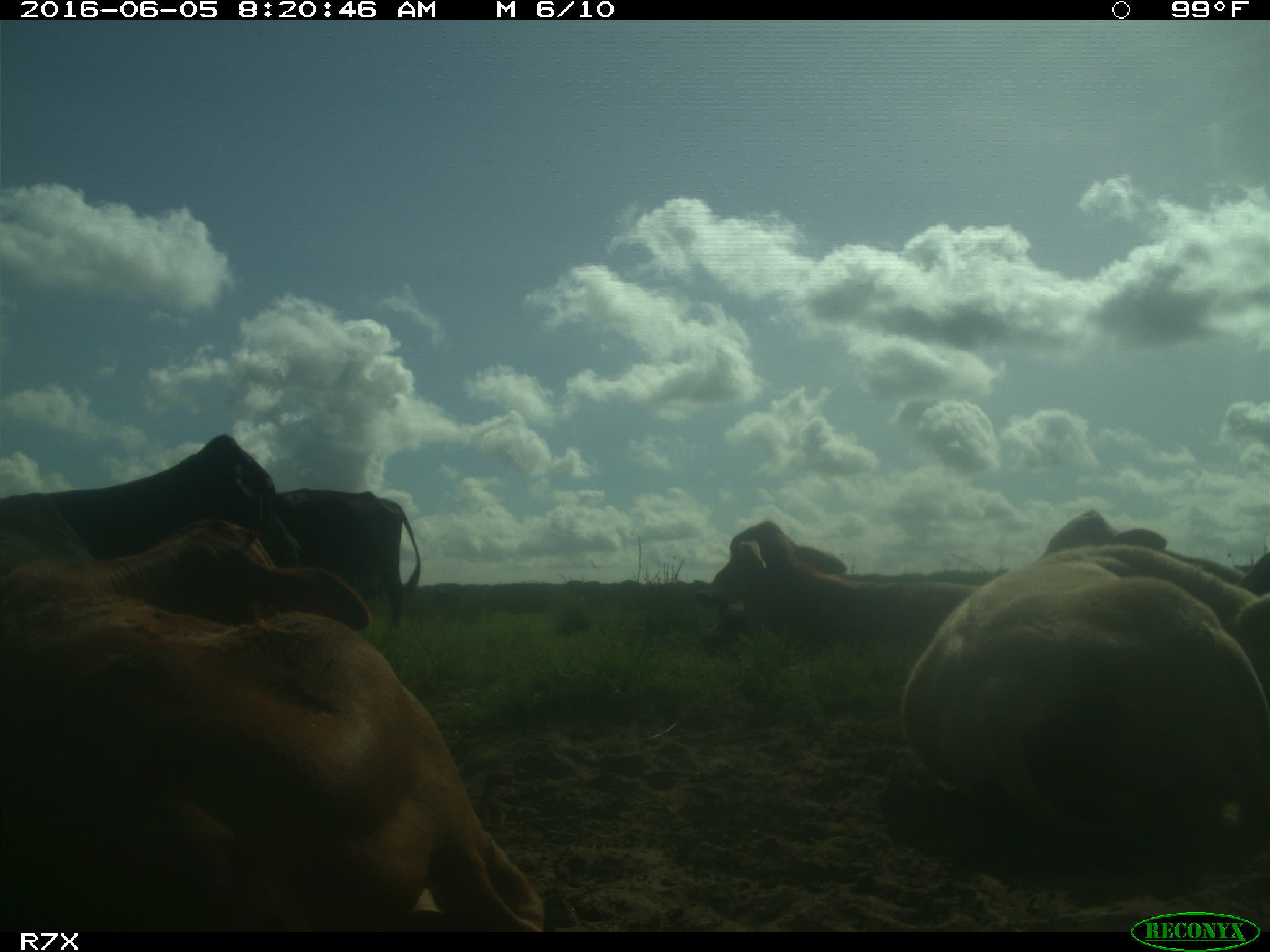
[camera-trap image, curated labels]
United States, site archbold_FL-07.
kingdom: Animalia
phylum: Chordata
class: Mammalia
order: Artiodactyla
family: Bovidae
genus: Bos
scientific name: Bos taurus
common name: domestic cow